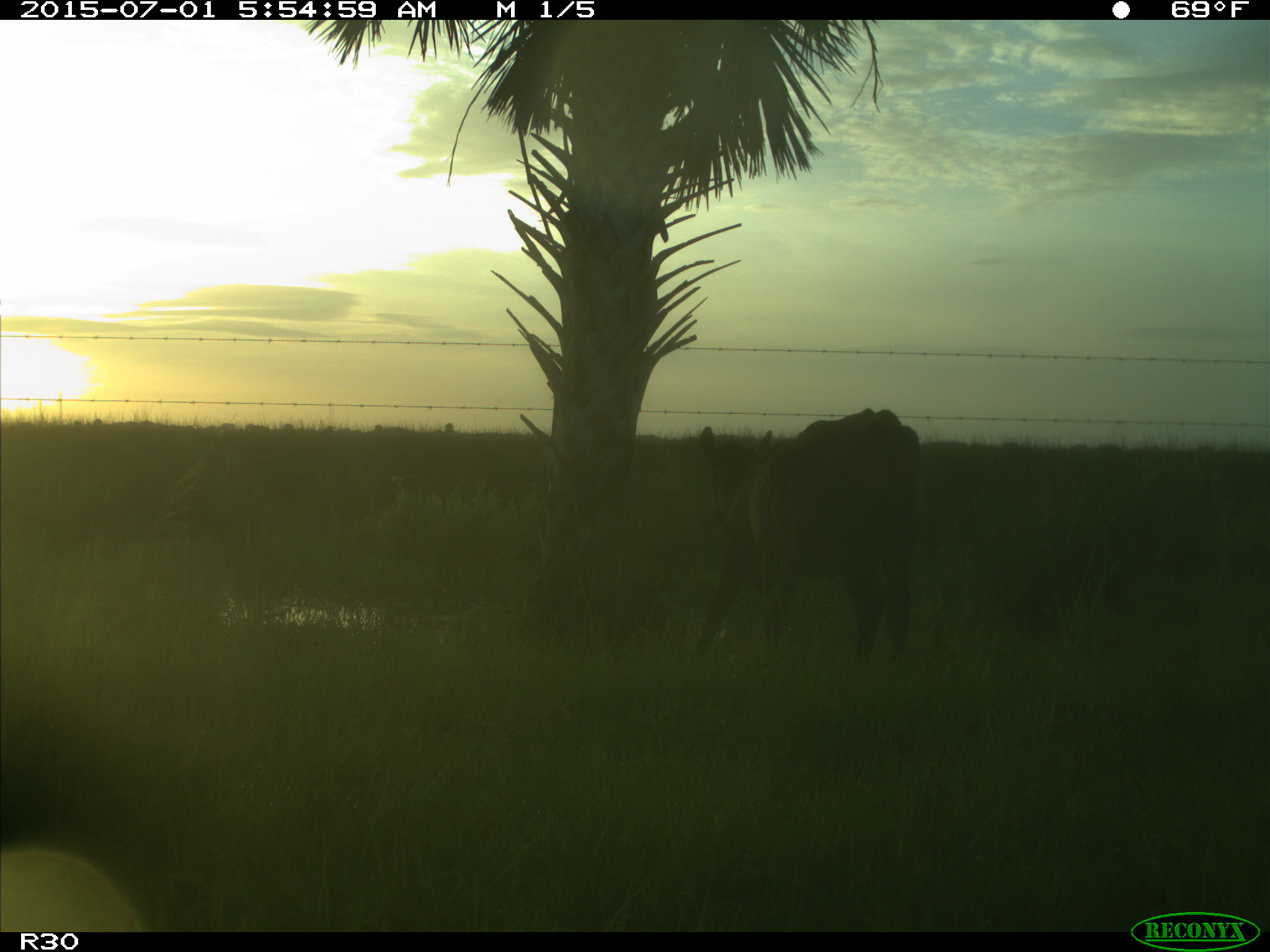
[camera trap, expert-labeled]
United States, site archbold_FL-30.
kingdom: Animalia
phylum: Chordata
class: Mammalia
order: Artiodactyla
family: Bovidae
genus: Bos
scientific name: Bos taurus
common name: domestic cow